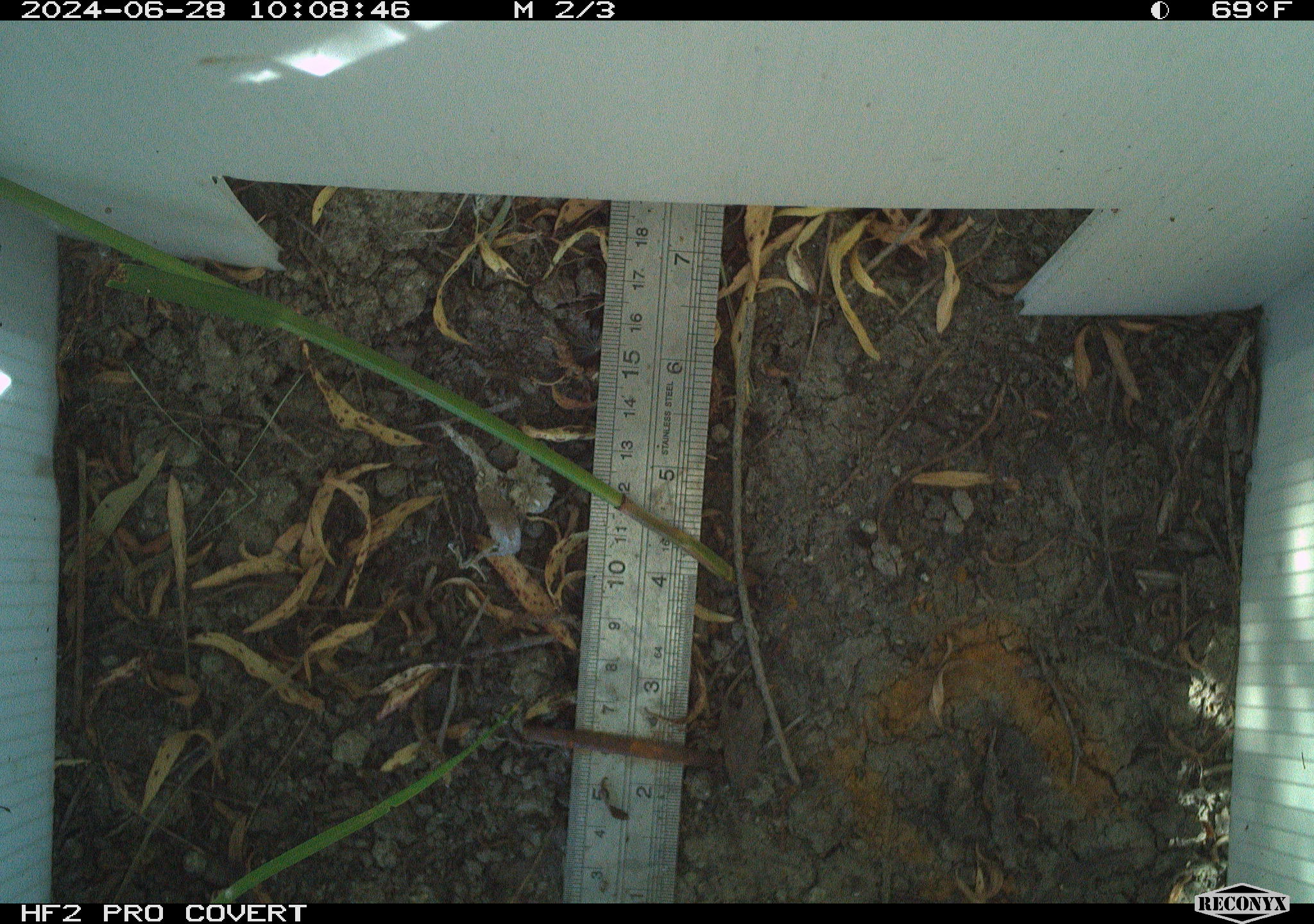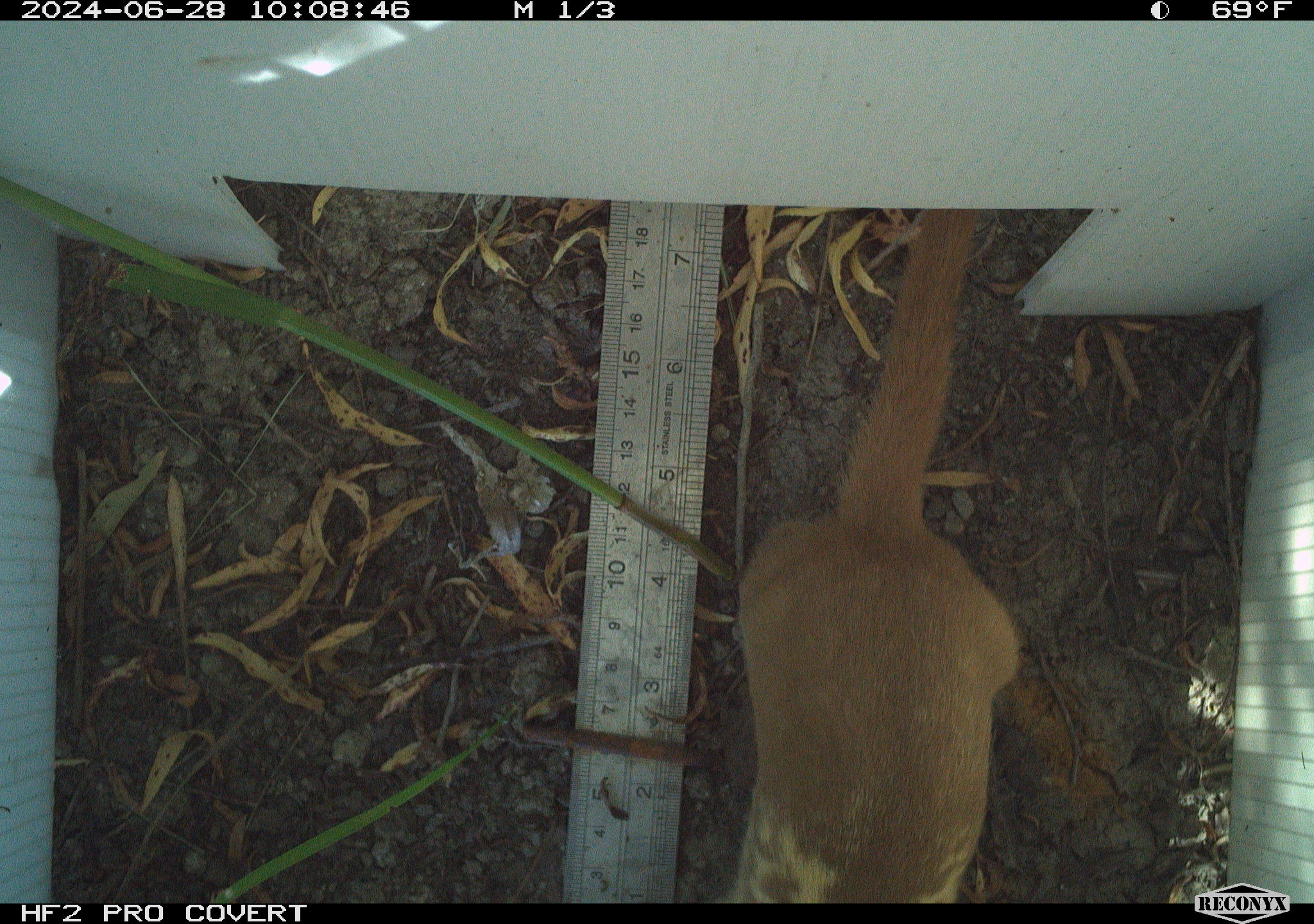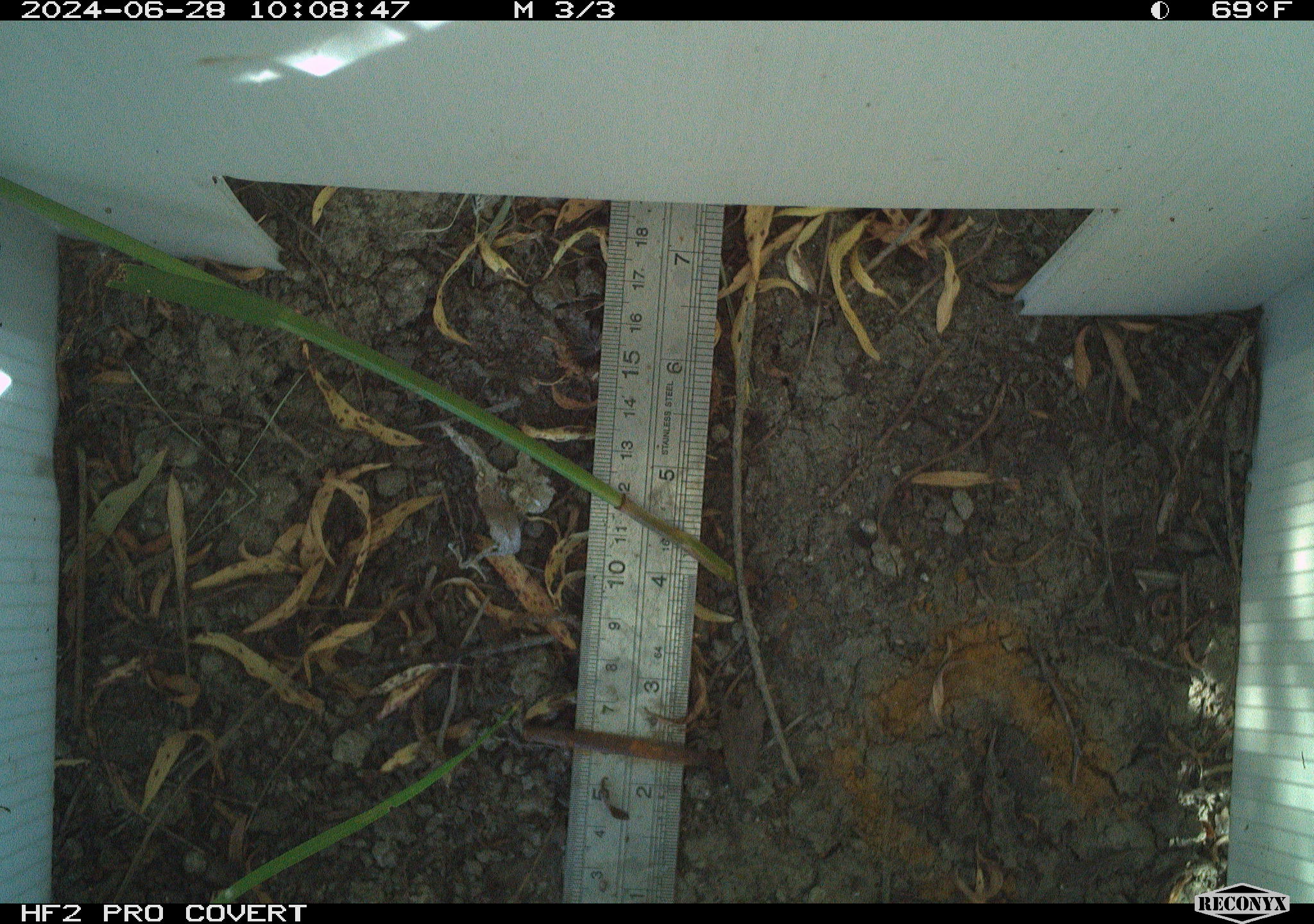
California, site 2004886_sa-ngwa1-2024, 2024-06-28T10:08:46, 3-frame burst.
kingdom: Animalia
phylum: Chordata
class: Mammalia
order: Carnivora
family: Mustelidae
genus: Neogale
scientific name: Neogale frenata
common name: long-tailed weasel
Long-tailed weasel (Neogale frenata).